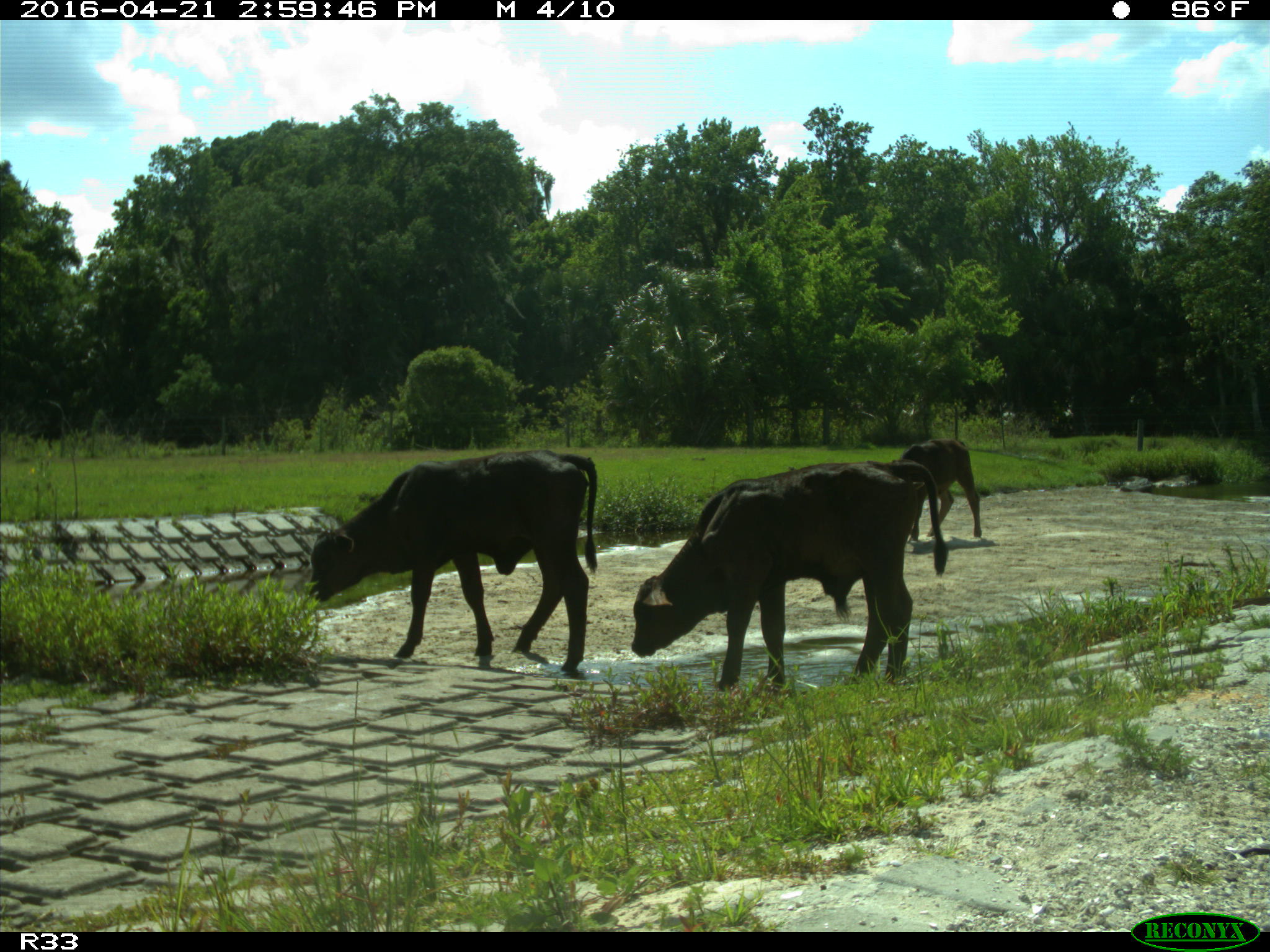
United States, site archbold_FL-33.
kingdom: Animalia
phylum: Chordata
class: Mammalia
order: Artiodactyla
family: Bovidae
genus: Bos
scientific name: Bos taurus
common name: domestic cow